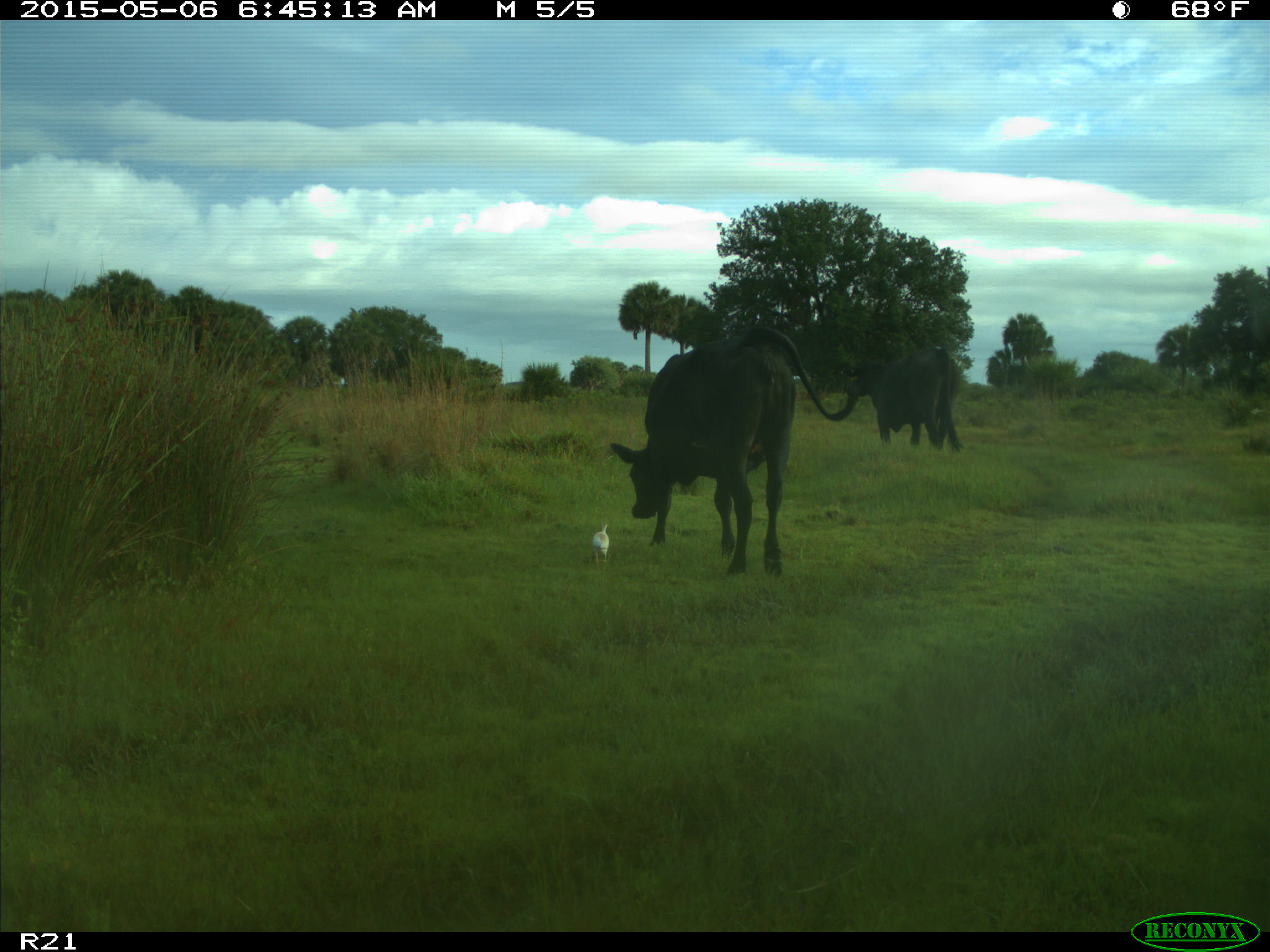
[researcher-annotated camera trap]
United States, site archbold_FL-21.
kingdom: Animalia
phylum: Chordata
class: Mammalia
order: Artiodactyla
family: Bovidae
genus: Bos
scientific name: Bos taurus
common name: domestic cow